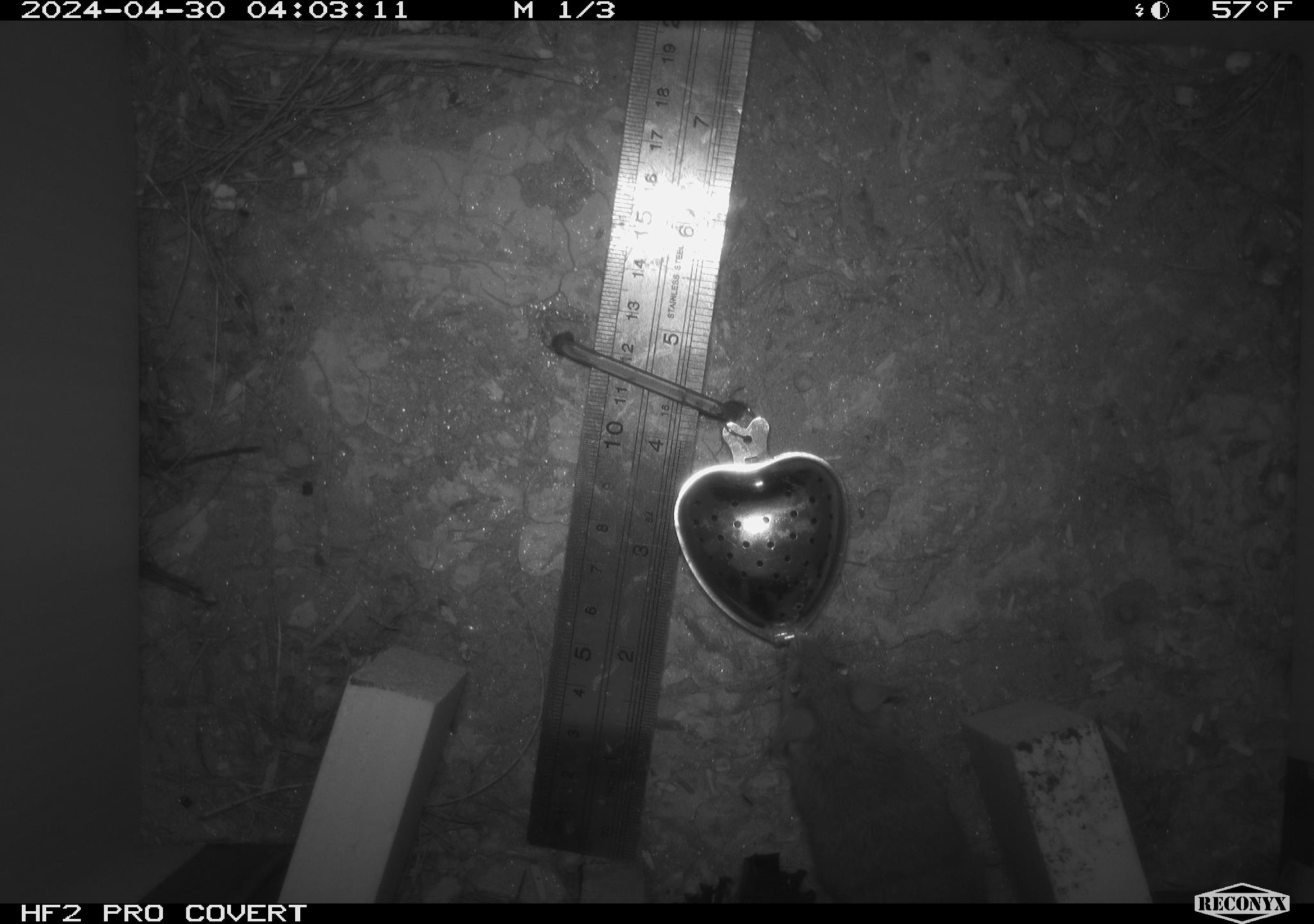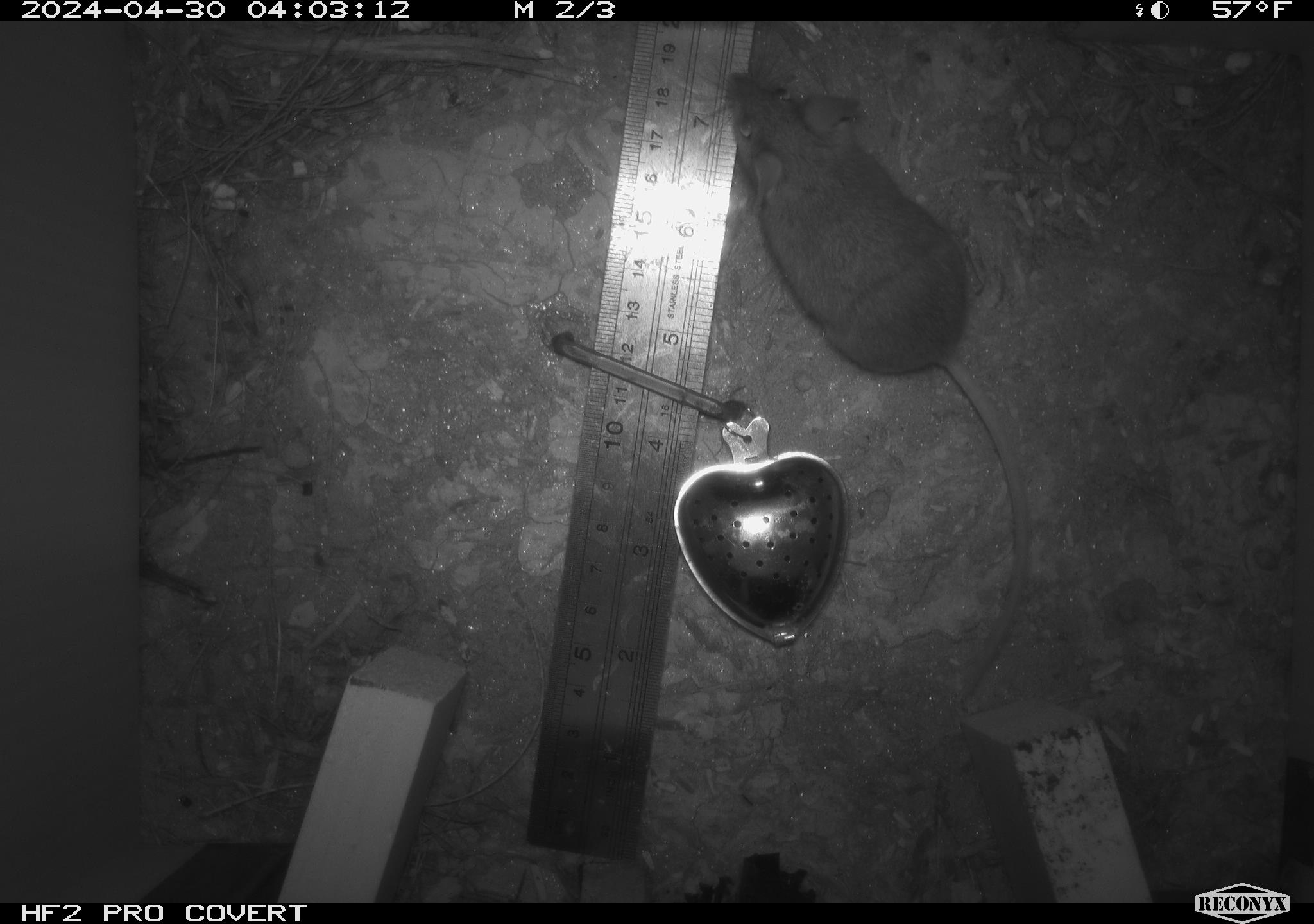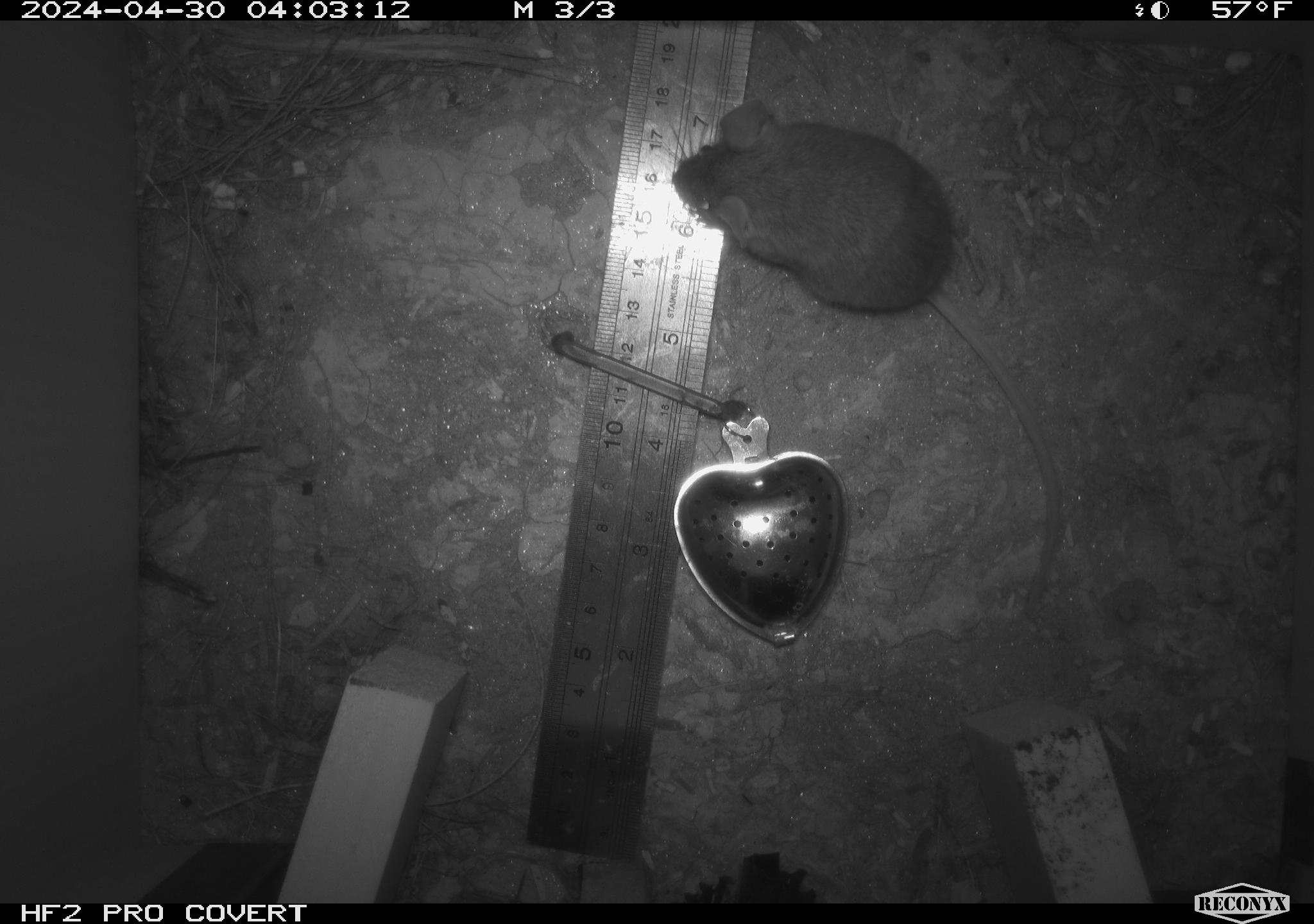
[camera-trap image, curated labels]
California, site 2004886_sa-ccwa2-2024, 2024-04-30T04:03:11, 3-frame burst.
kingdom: Animalia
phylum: Chordata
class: Mammalia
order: Rodentia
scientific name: Rodentia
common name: mouse species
Mouse species (Rodentia).